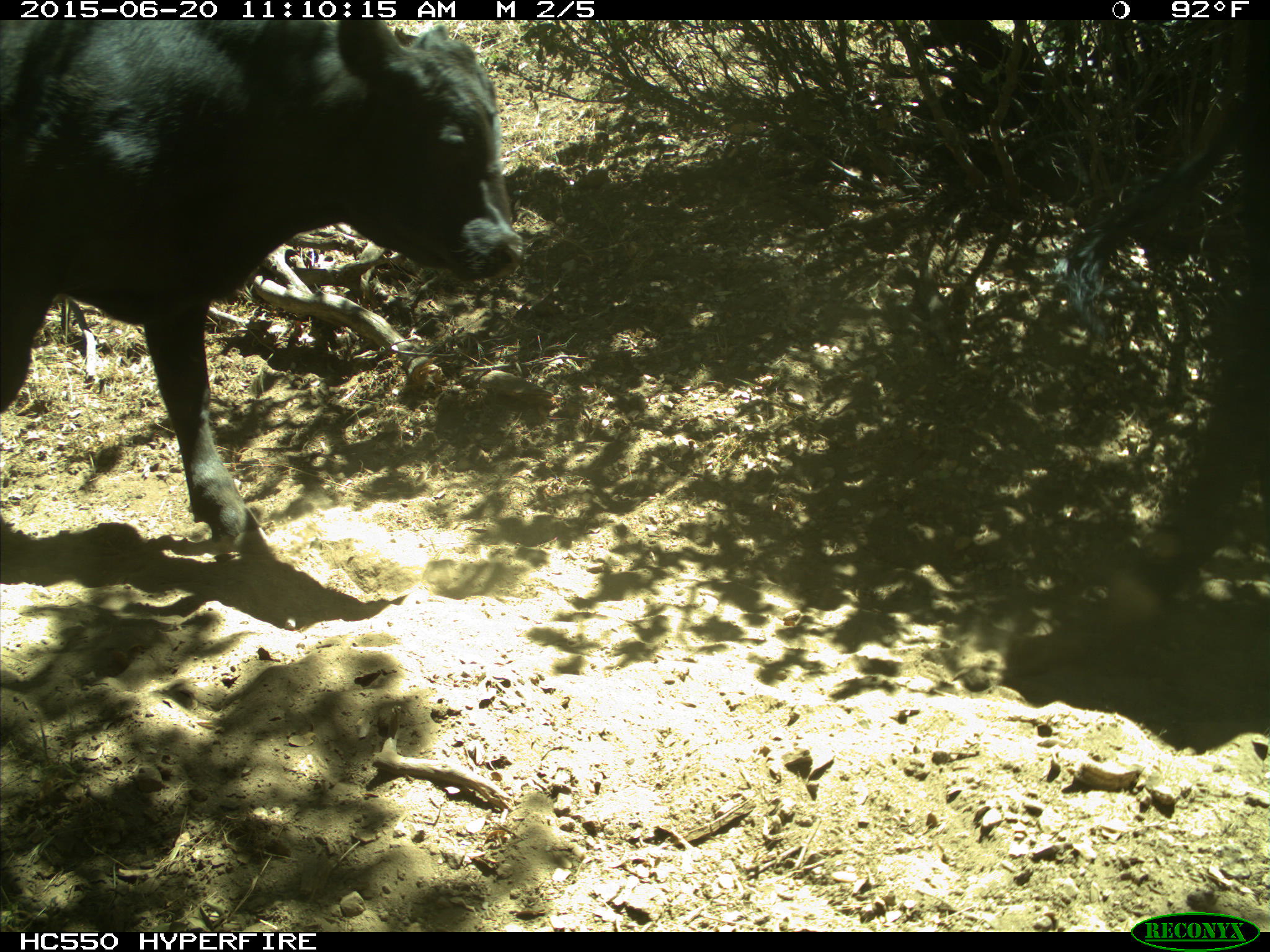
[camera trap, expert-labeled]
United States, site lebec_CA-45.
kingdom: Animalia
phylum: Chordata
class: Mammalia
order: Artiodactyla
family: Bovidae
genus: Bos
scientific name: Bos taurus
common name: domestic cow